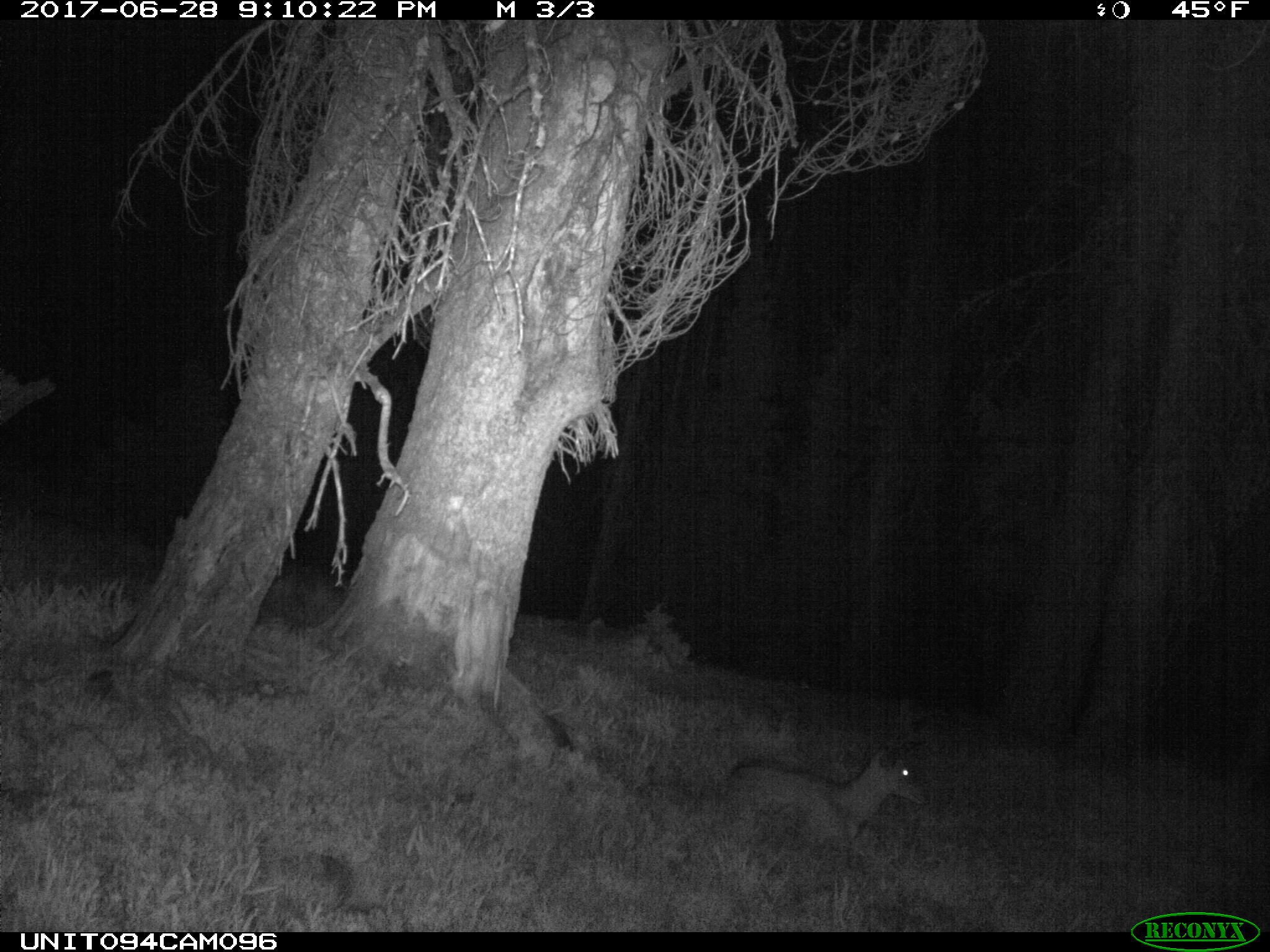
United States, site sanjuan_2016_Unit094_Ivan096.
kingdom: Animalia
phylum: Chordata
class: Mammalia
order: Artiodactyla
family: Cervidae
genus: Odocoileus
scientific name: Odocoileus hemionus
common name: mule deer